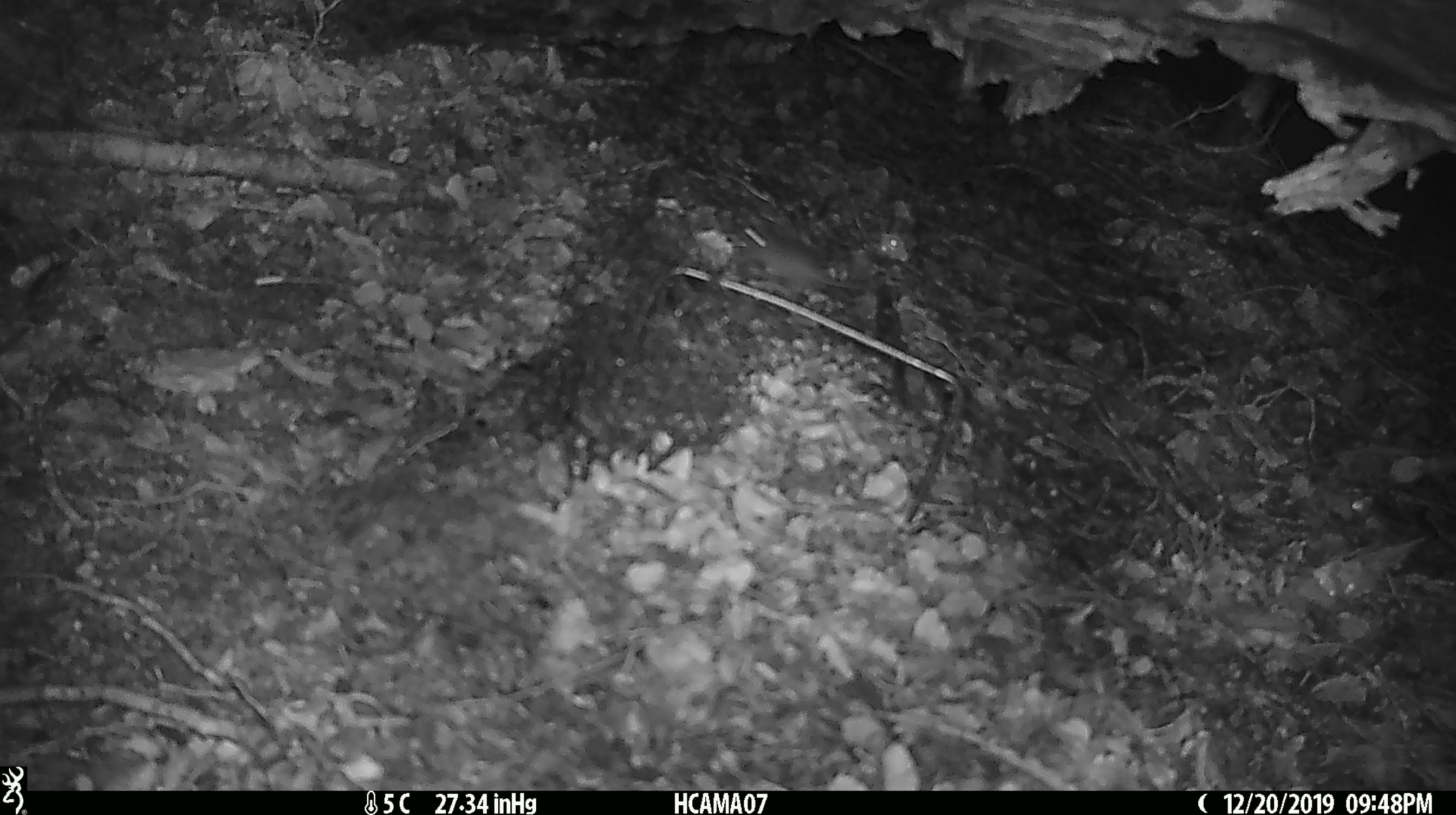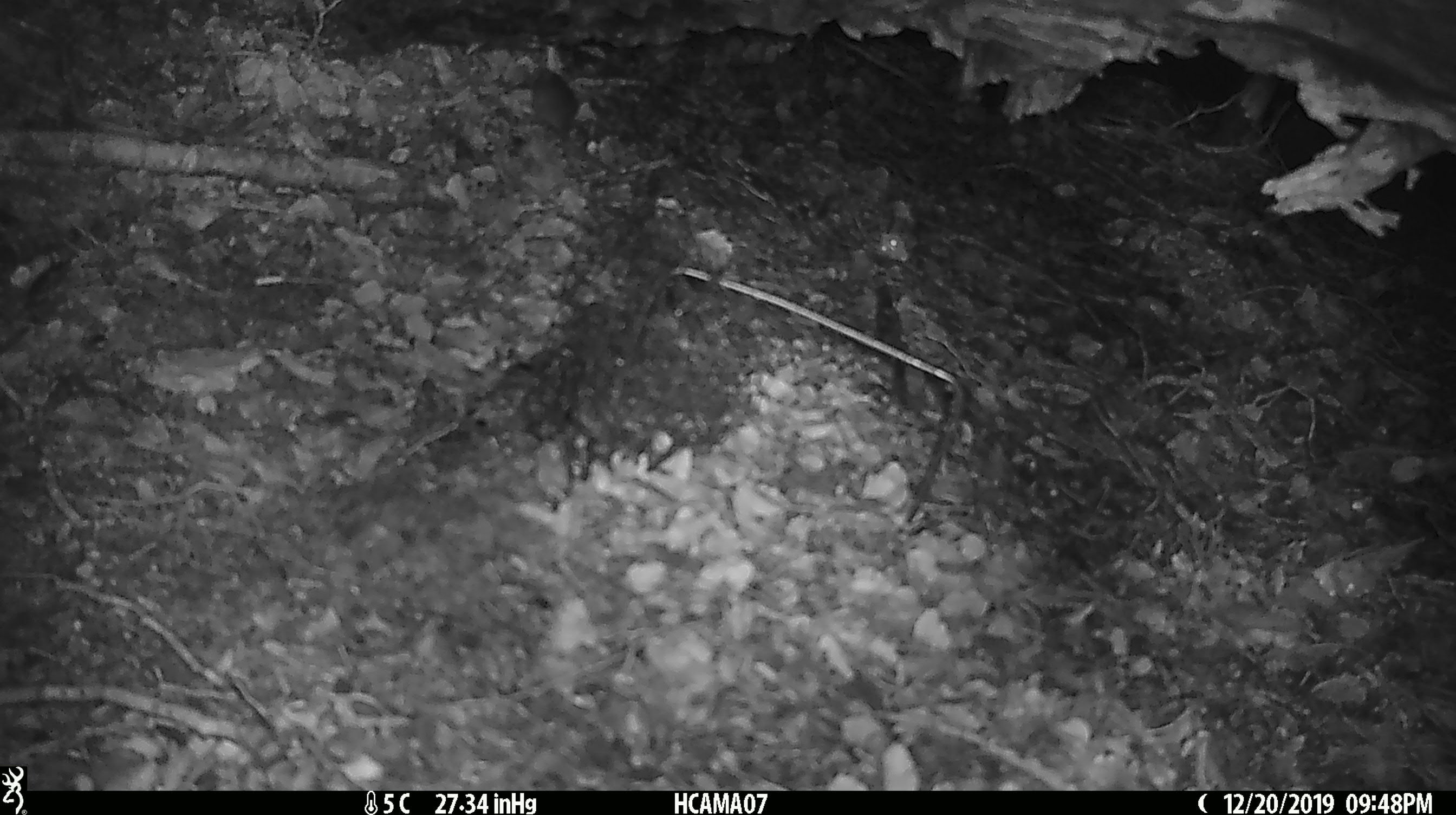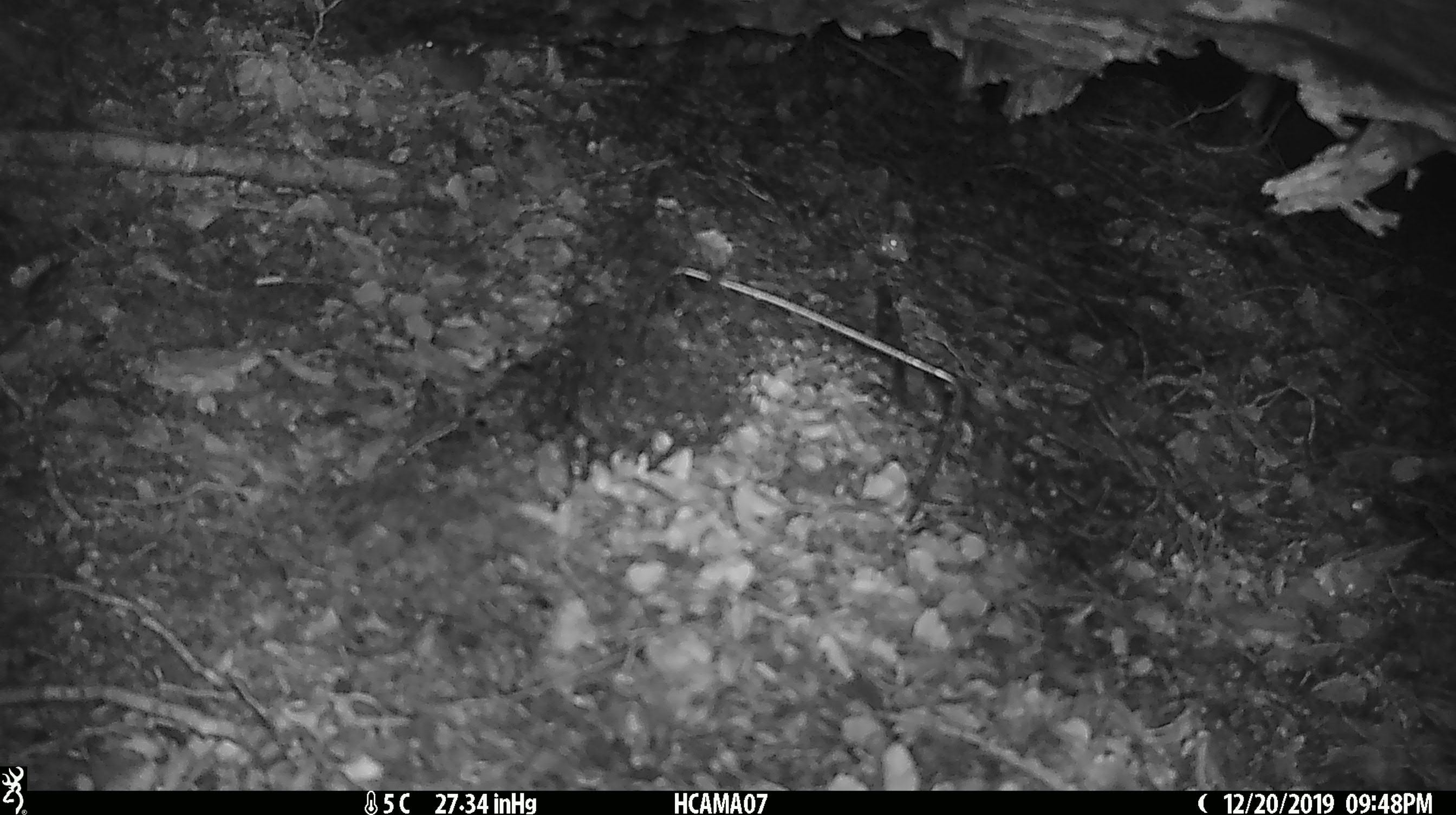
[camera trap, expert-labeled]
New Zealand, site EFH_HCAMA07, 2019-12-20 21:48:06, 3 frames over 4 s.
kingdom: Animalia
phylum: Chordata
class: Mammalia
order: Rodentia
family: Muridae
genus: Mus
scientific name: Mus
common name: mouse